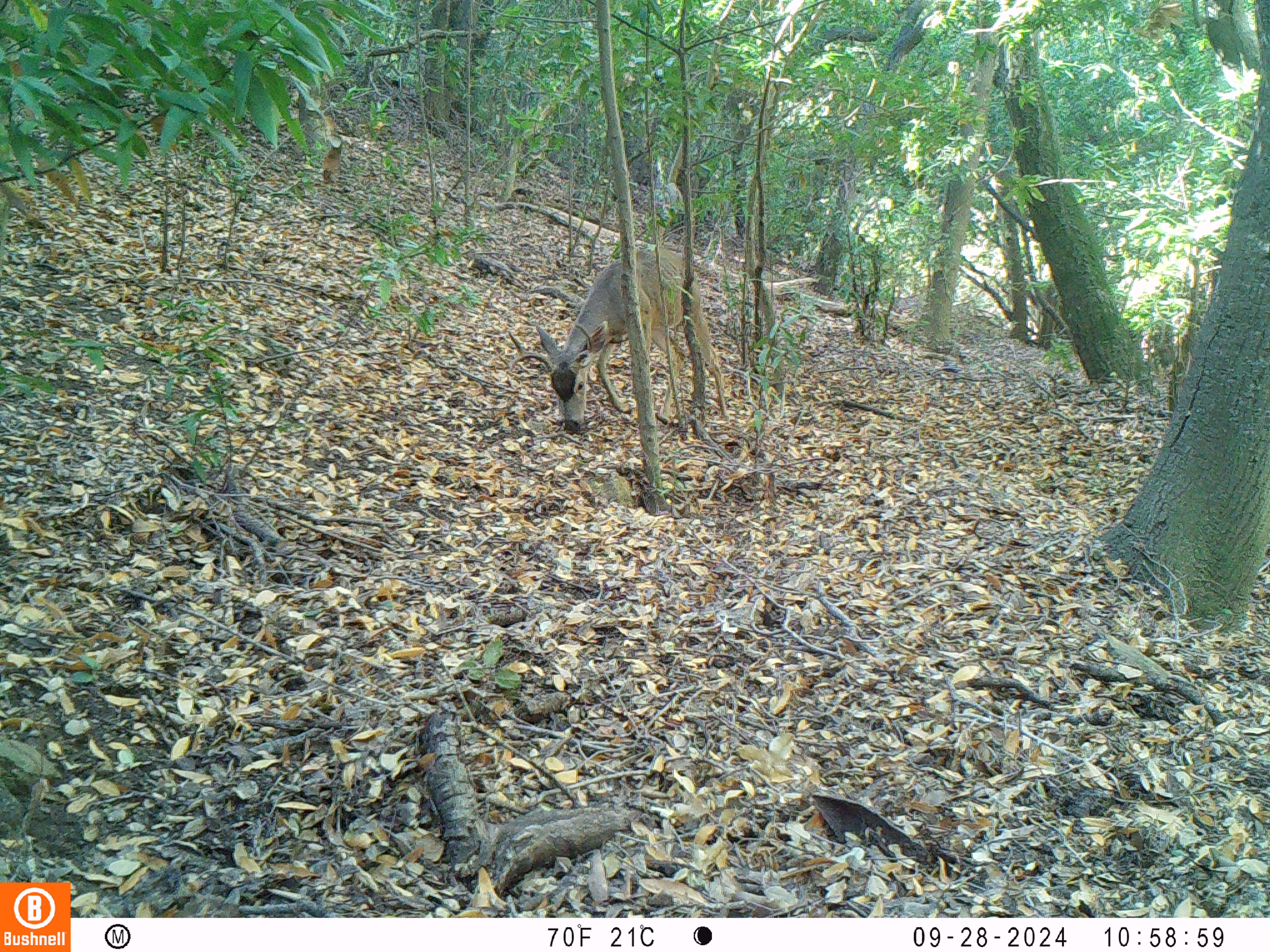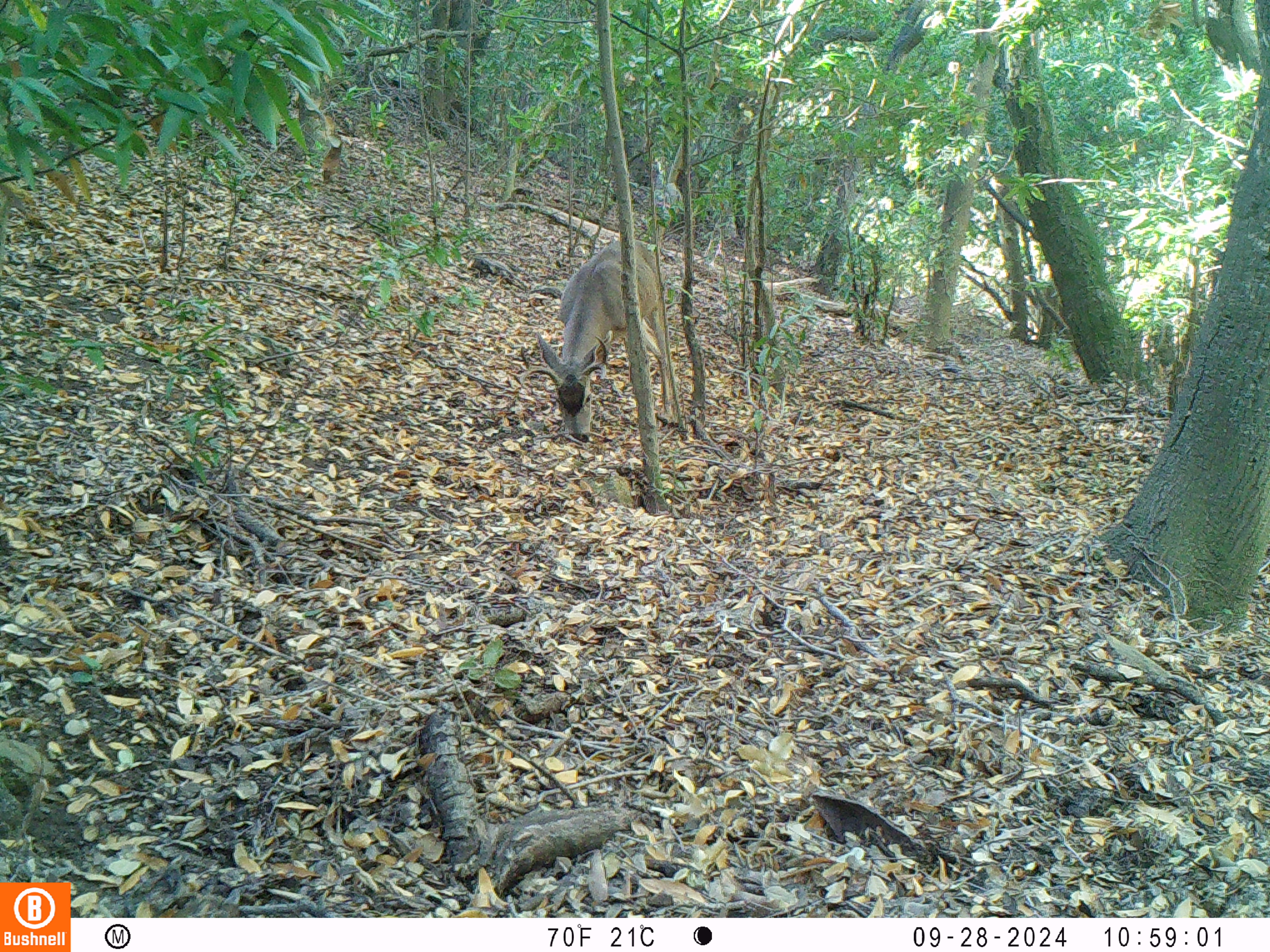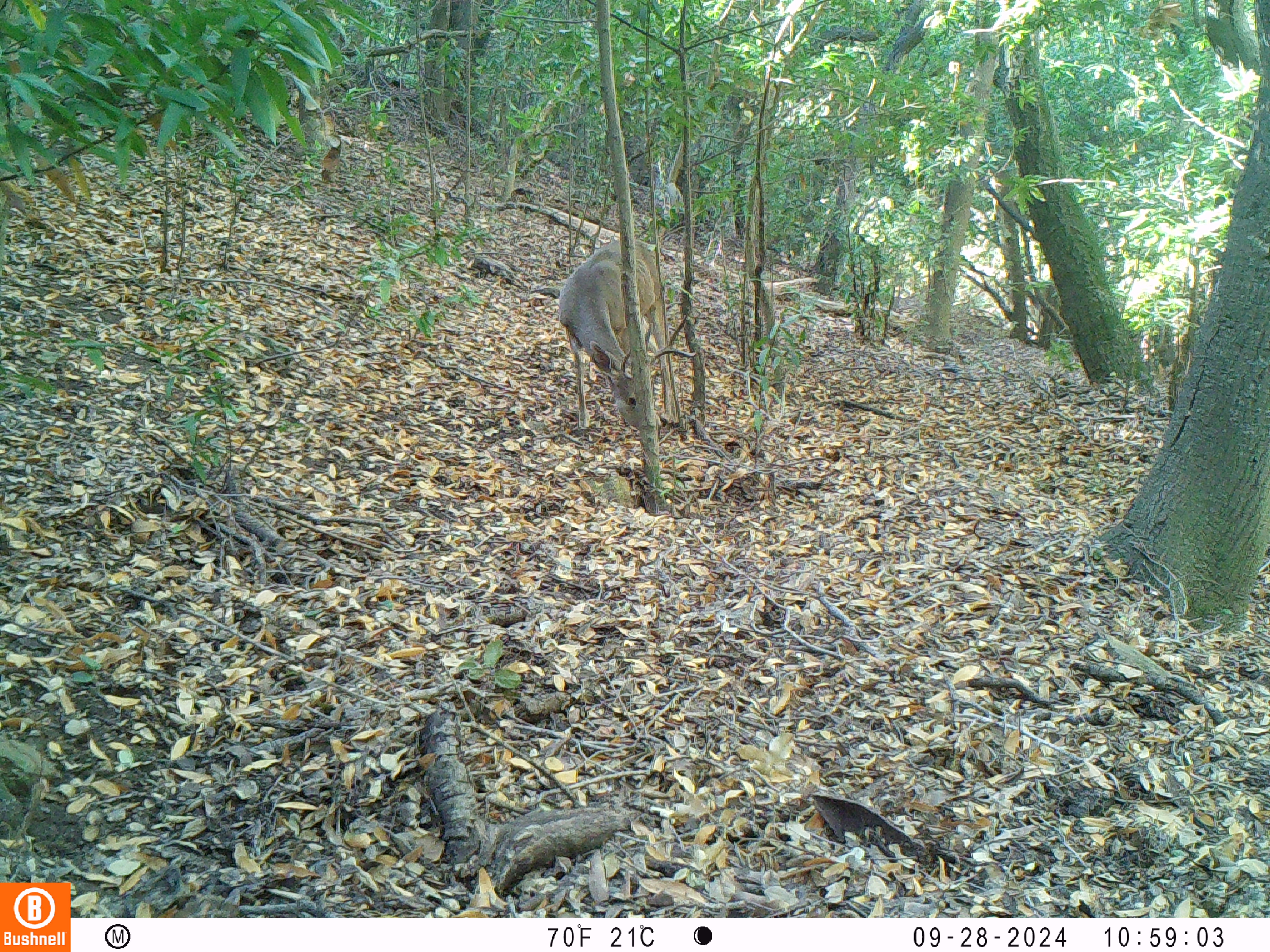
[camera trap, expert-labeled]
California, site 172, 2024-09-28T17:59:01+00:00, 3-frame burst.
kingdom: Animalia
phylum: Chordata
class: Mammalia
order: Artiodactyla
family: Cervidae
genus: Odocoileus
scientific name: Odocoileus hemionus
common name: mule deer